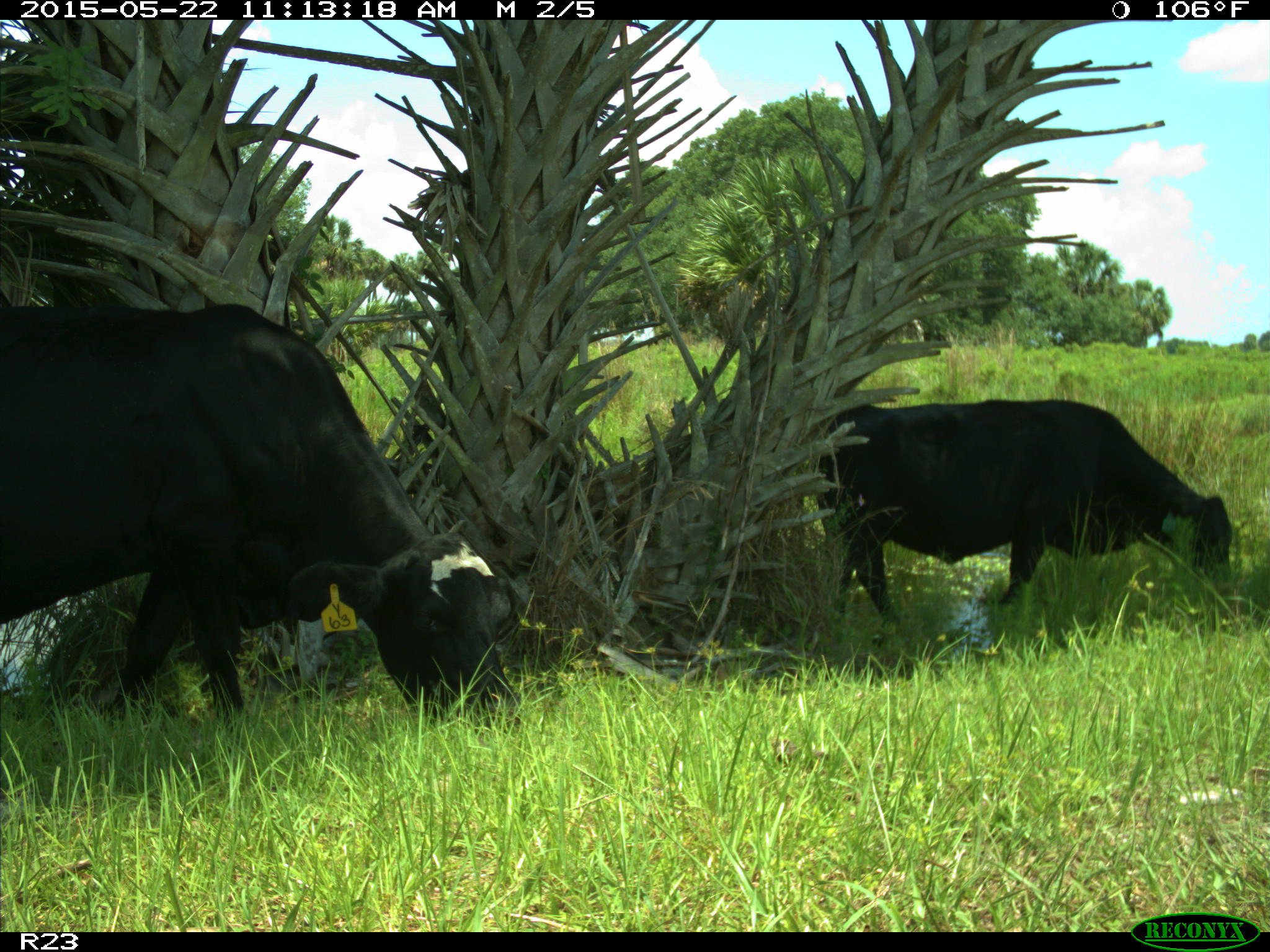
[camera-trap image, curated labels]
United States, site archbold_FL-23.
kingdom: Animalia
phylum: Chordata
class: Mammalia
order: Artiodactyla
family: Bovidae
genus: Bos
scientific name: Bos taurus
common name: domestic cow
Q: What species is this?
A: Bos taurus (domestic cow).